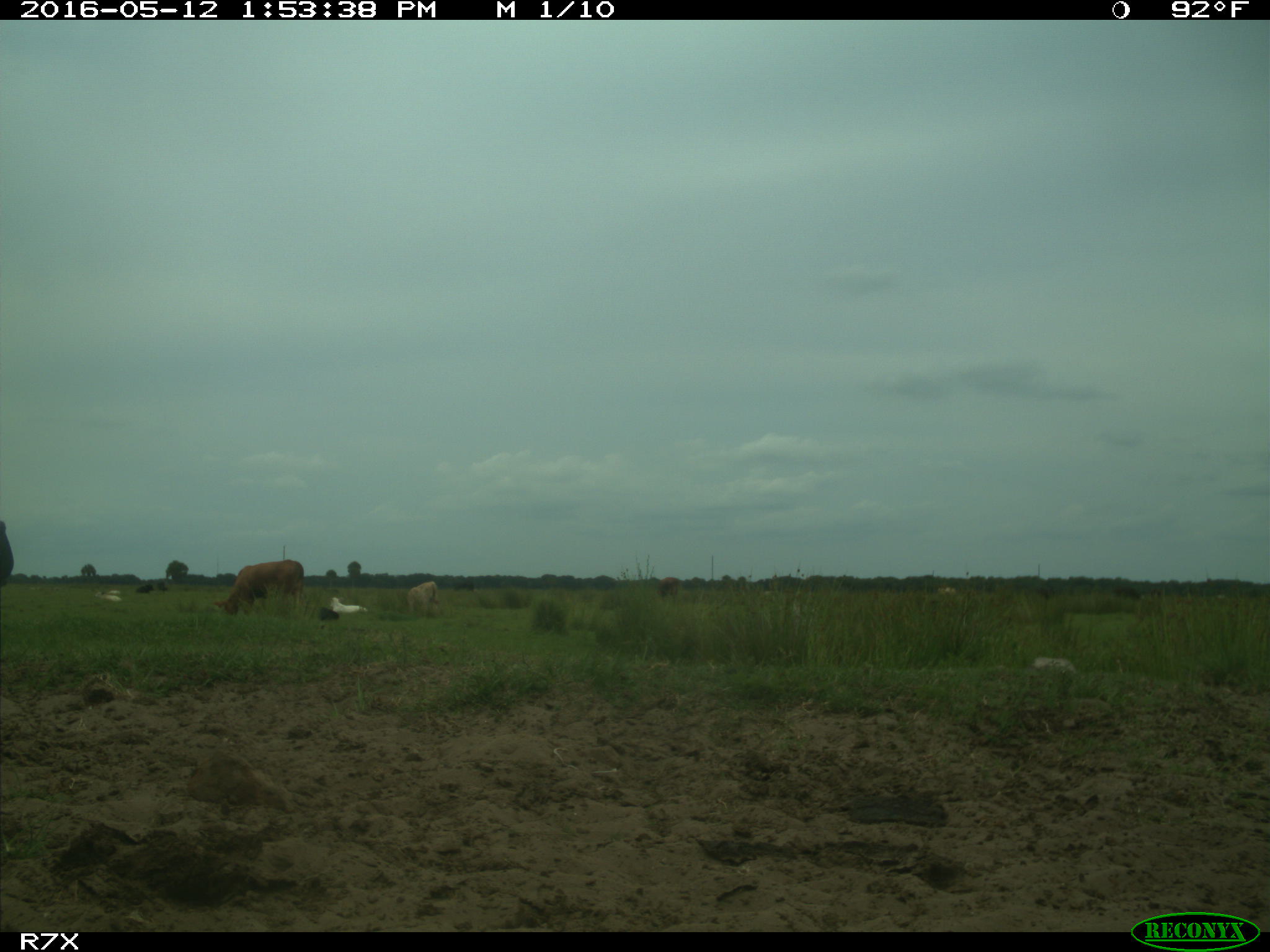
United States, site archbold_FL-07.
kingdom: Animalia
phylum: Chordata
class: Mammalia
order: Artiodactyla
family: Bovidae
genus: Bos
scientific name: Bos taurus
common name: domestic cow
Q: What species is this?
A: Bos taurus (domestic cow).